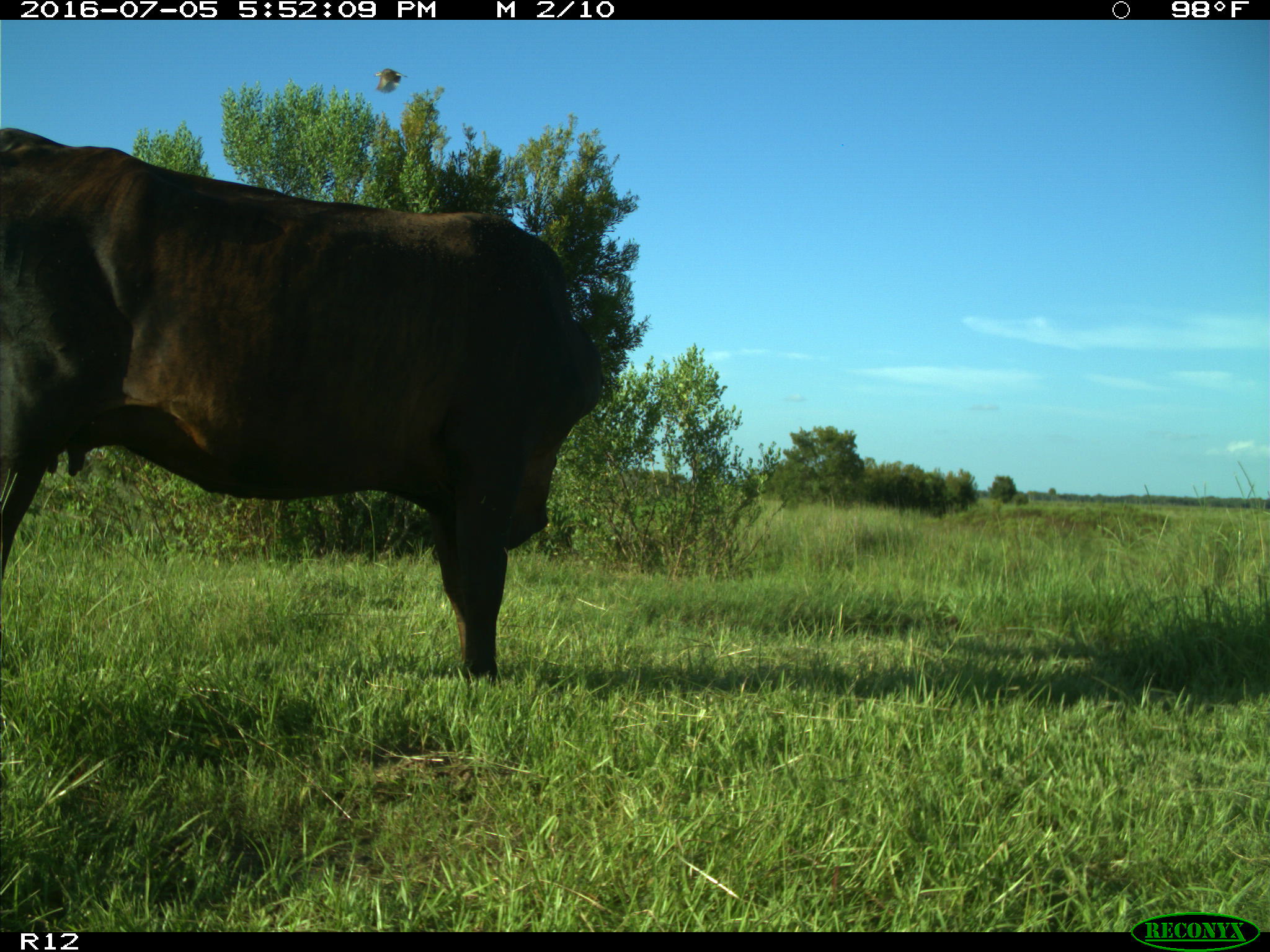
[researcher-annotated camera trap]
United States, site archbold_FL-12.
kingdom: Animalia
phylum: Chordata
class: Mammalia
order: Artiodactyla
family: Bovidae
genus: Bos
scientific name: Bos taurus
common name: domestic cow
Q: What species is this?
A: Bos taurus (domestic cow).